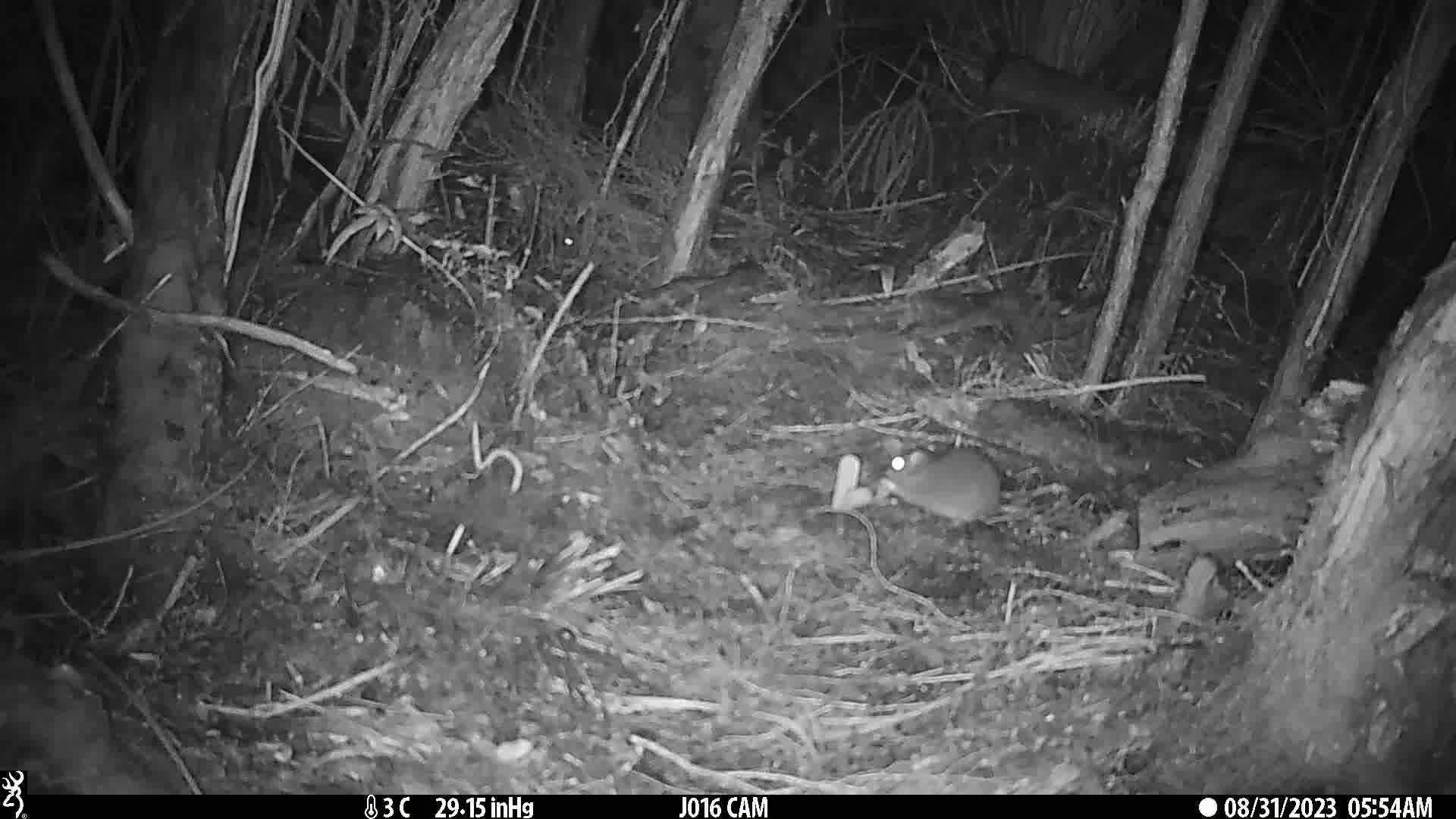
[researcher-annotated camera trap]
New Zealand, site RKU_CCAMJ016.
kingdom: Animalia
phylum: Chordata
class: Mammalia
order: Rodentia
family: Muridae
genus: Rattus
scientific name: Rattus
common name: rat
Rat (Rattus).